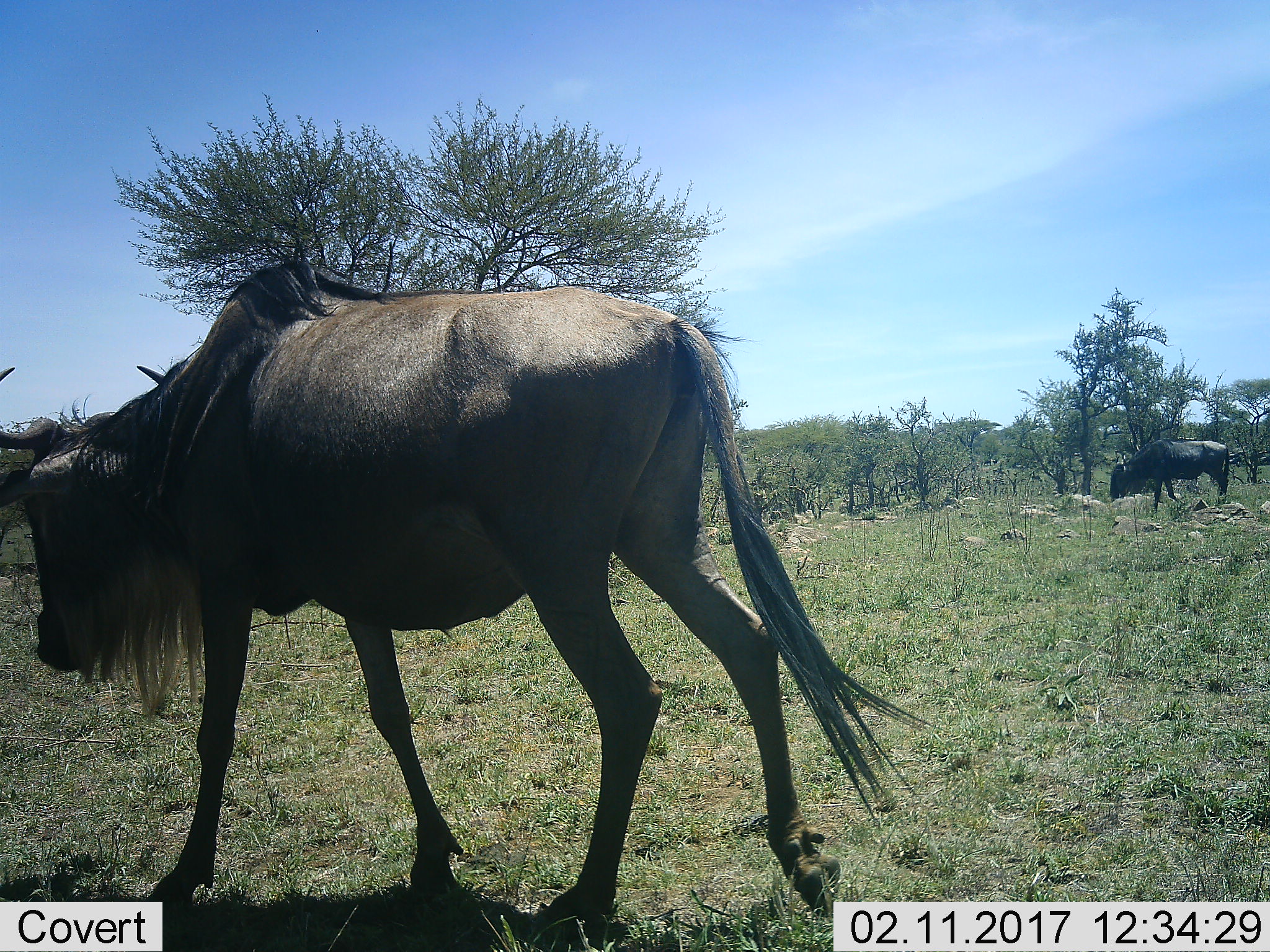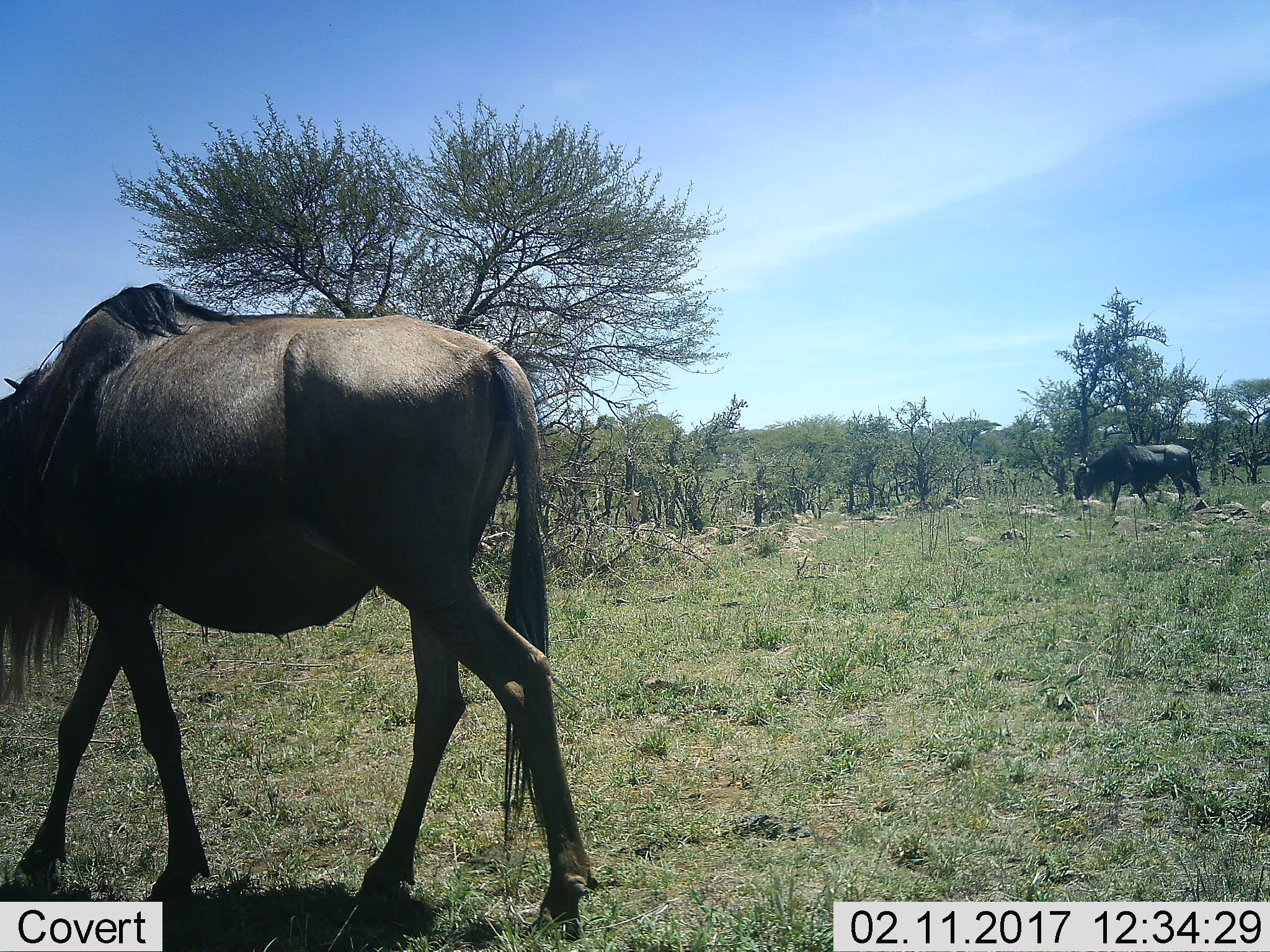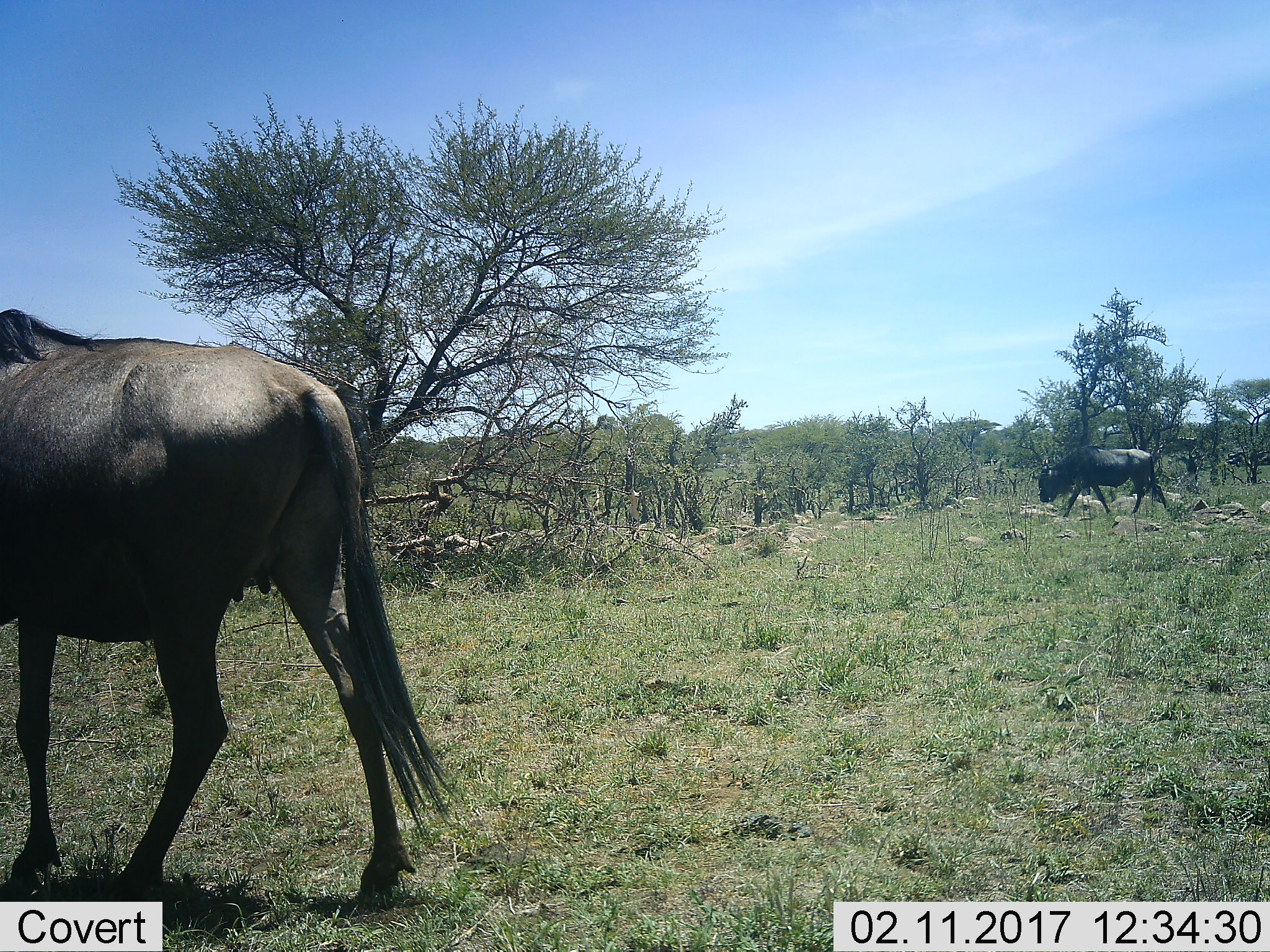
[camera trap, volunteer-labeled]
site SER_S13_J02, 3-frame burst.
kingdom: Animalia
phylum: Chordata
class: Mammalia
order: Artiodactyla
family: Bovidae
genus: Connochaetes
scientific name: Connochaetes taurinus taurinus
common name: blue wildebeest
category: wildebeestblue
Wildebeestblue (blue wildebeest) (Connochaetes taurinus taurinus), count 2. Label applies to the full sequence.